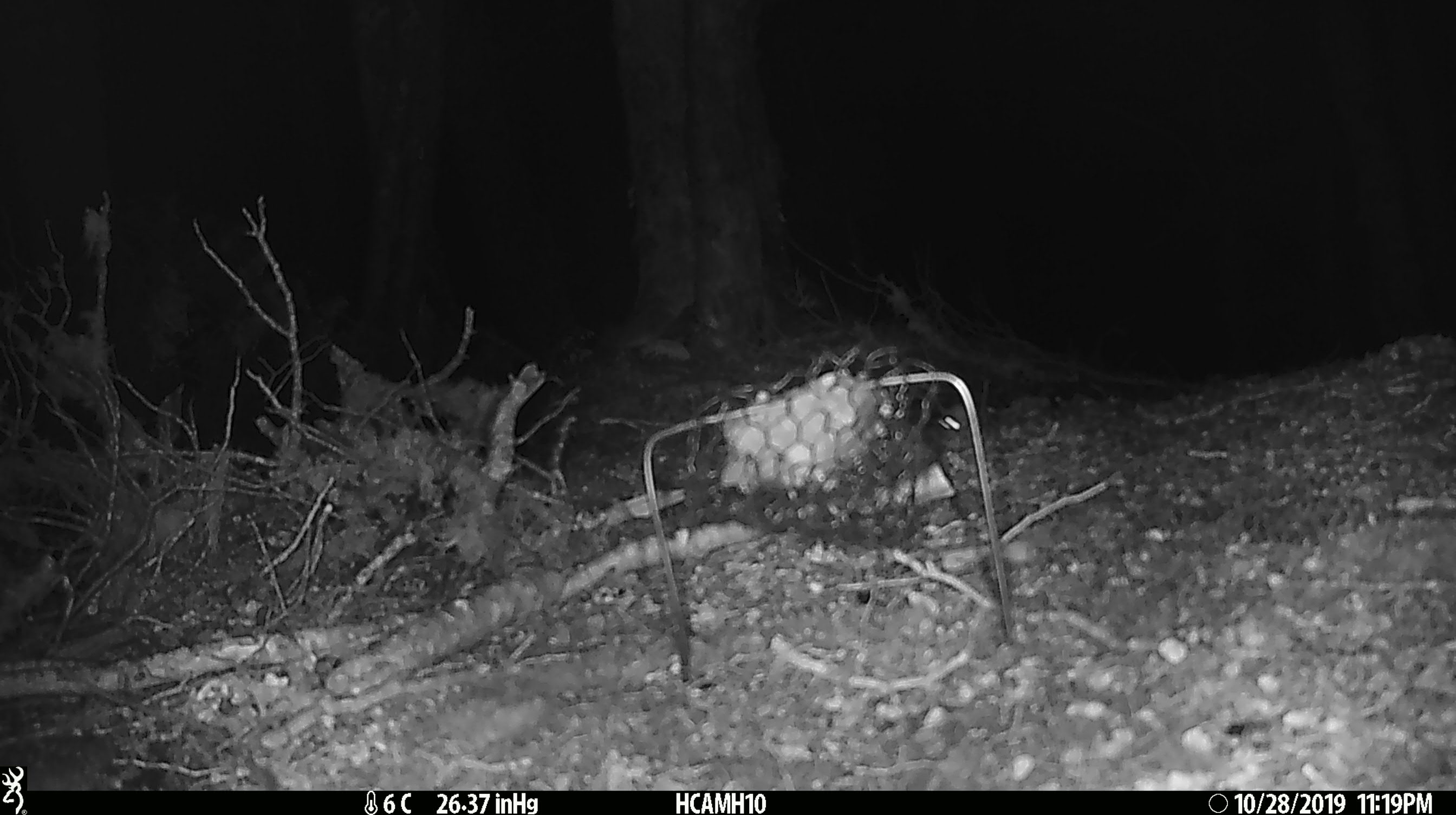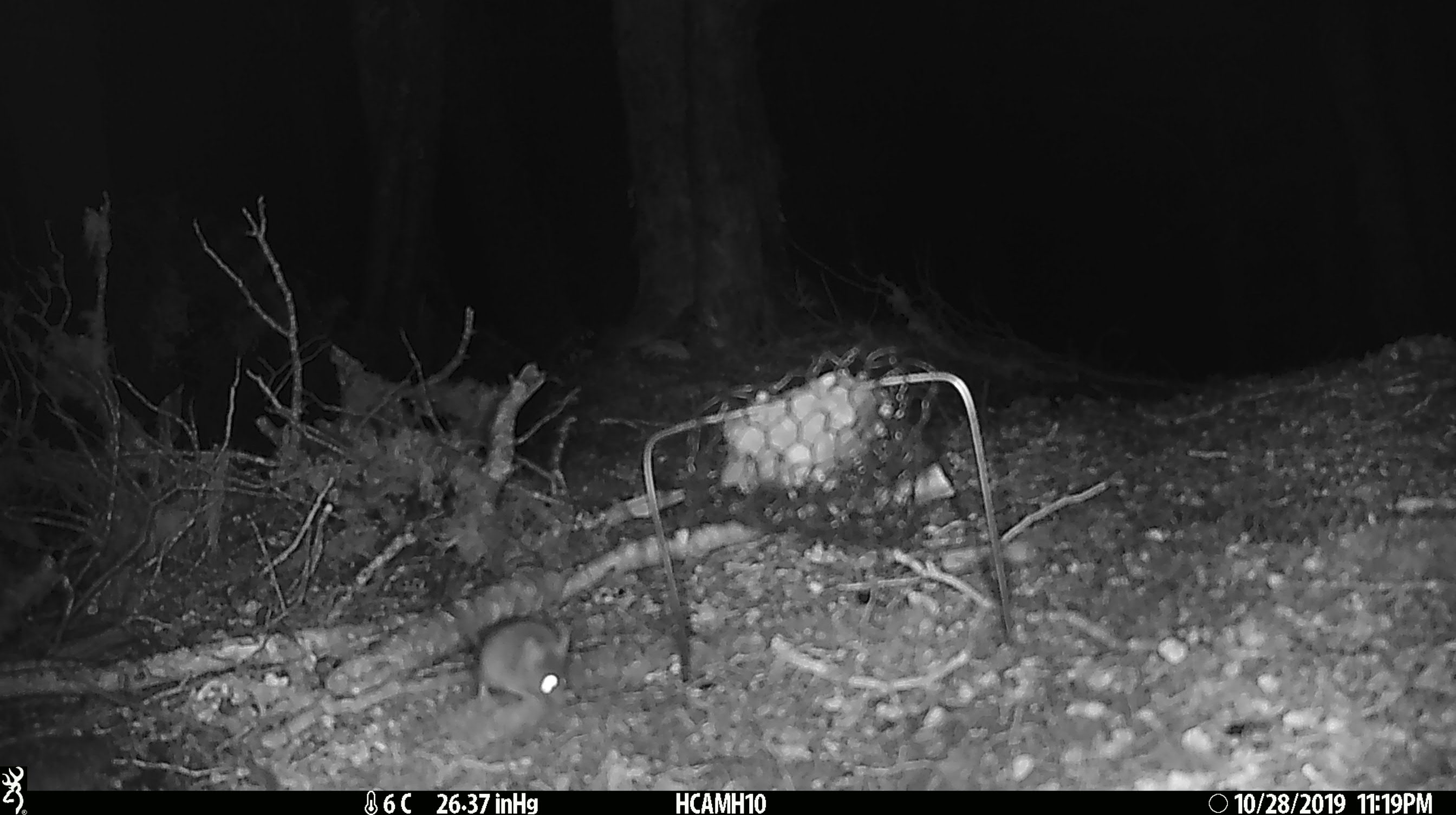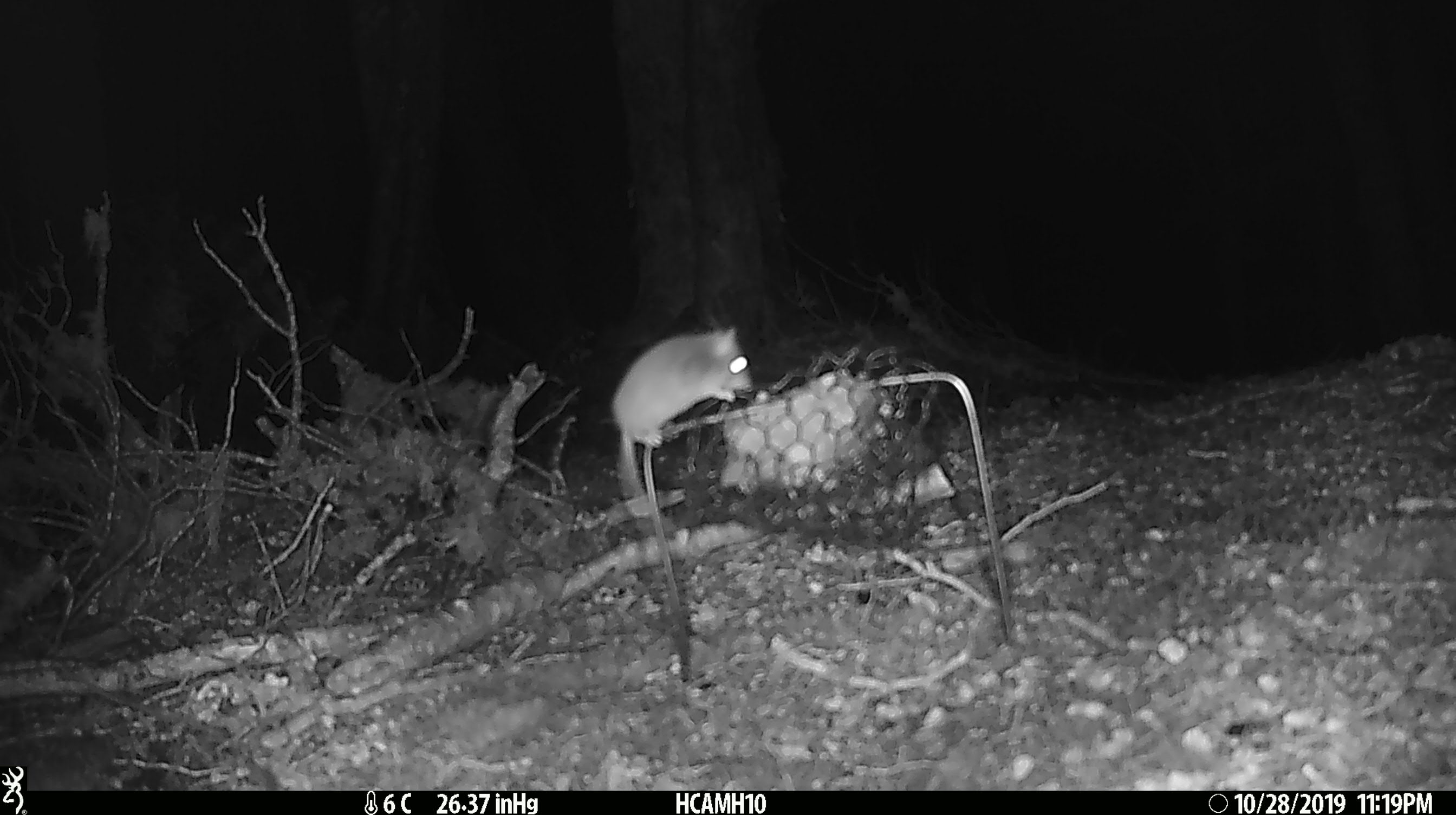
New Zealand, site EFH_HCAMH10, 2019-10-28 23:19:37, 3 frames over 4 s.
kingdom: Animalia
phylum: Chordata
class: Mammalia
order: Rodentia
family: Muridae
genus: Mus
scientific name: Mus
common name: mouse